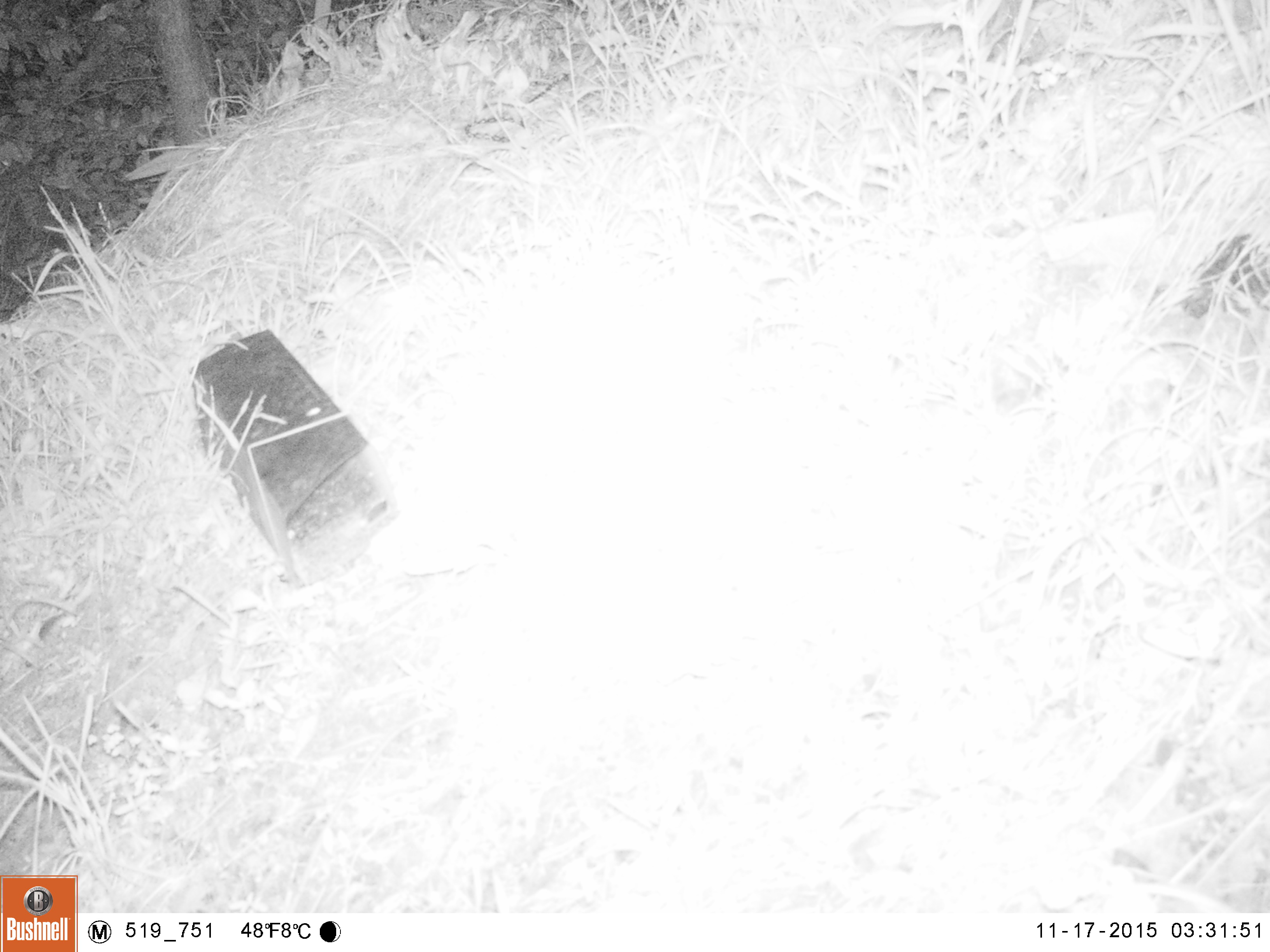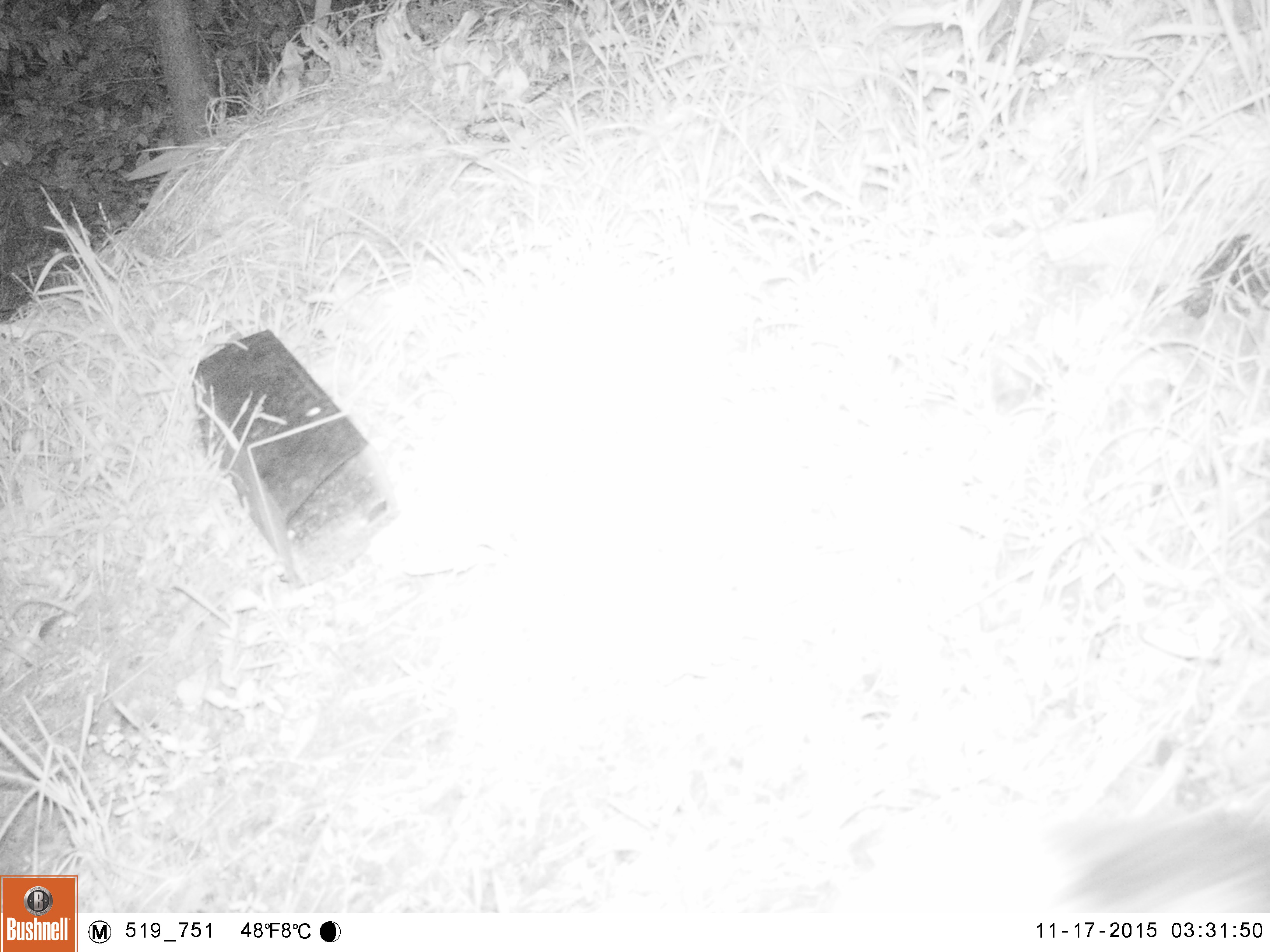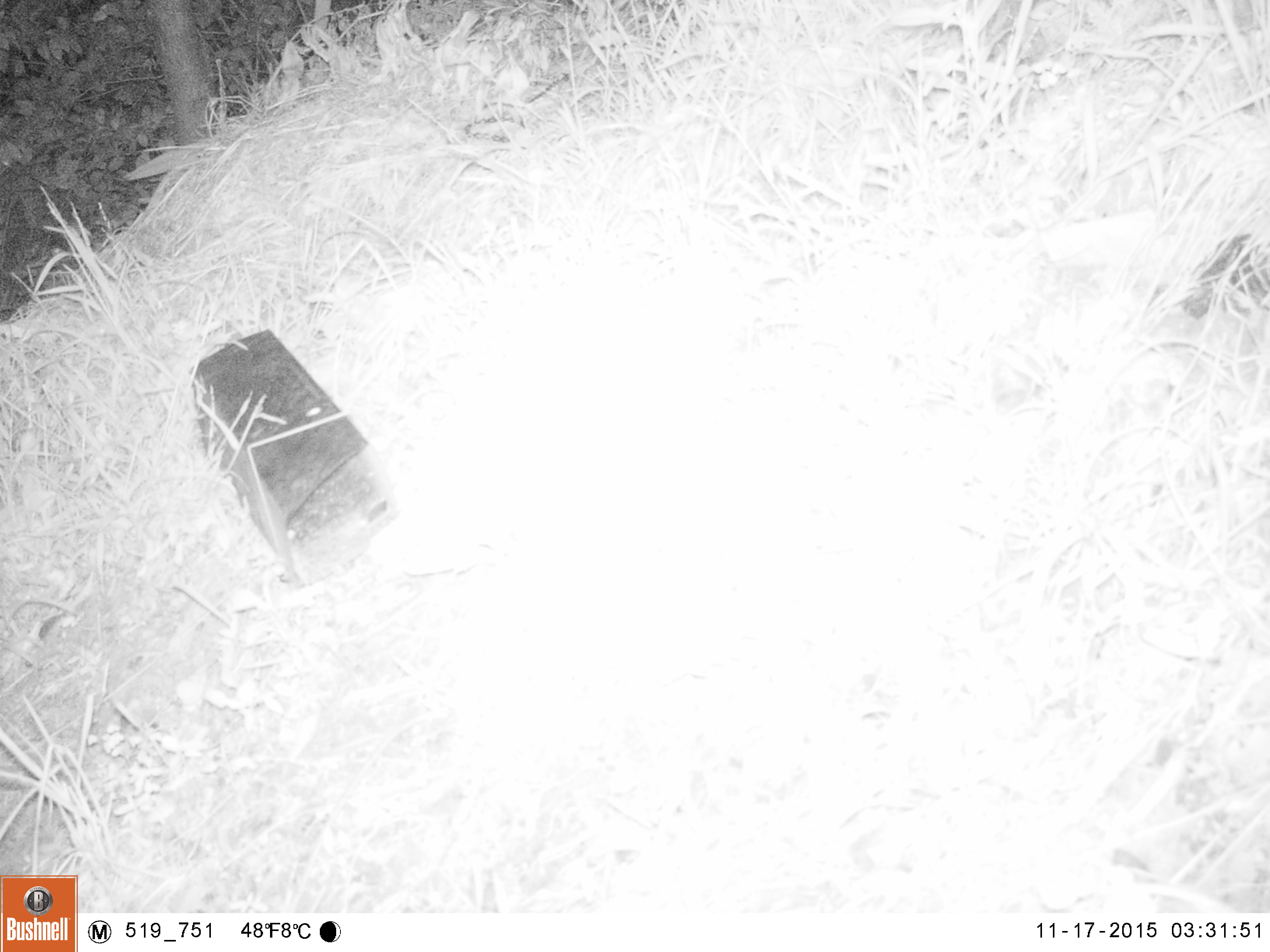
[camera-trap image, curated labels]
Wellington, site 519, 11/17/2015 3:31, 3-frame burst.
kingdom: Animalia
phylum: Chordata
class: Mammalia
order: Carnivora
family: Felidae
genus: Felis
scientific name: Felis catus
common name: cat